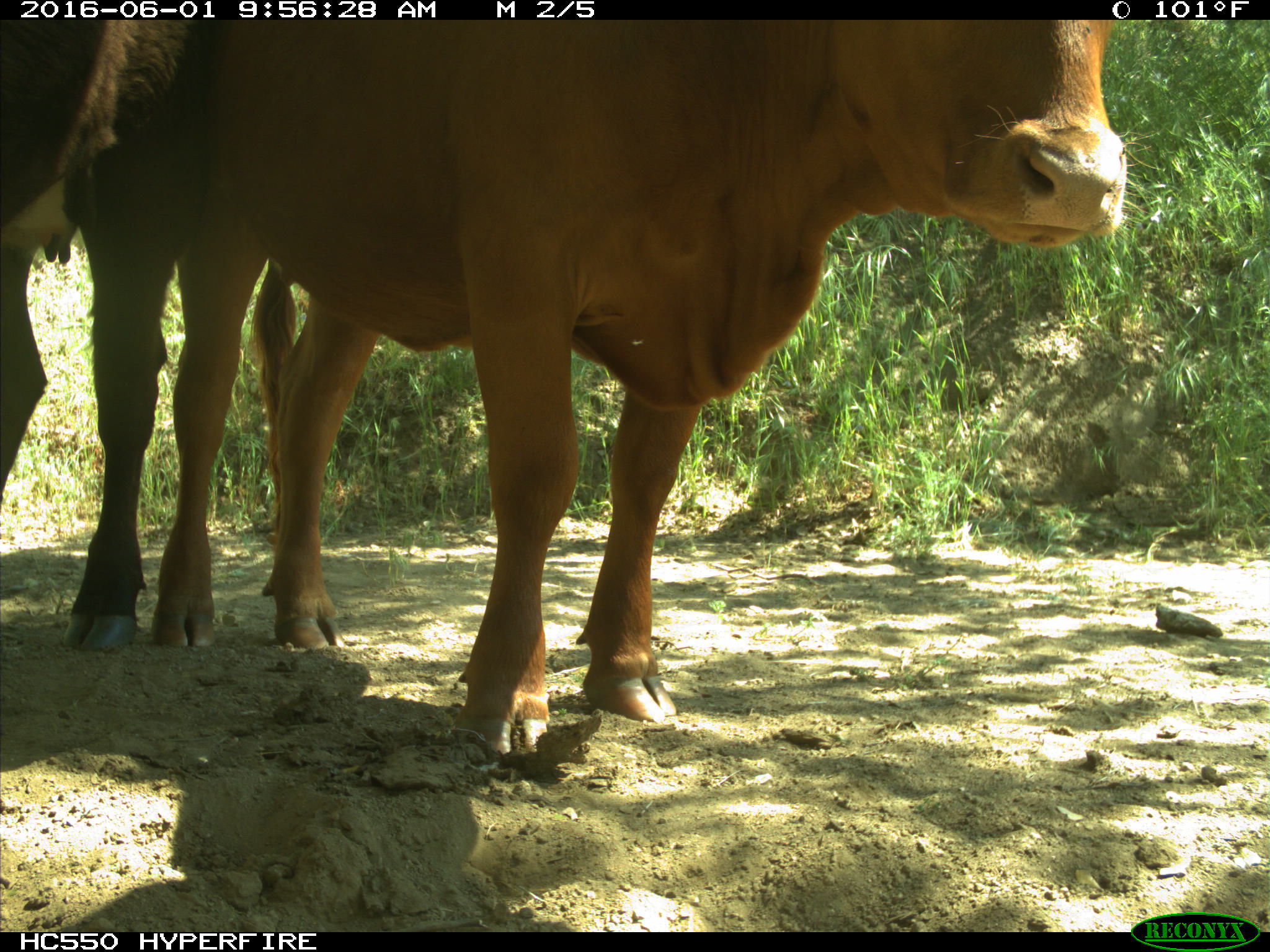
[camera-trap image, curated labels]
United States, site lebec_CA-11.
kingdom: Animalia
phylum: Chordata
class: Mammalia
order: Artiodactyla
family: Bovidae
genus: Bos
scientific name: Bos taurus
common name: domestic cow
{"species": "Bos taurus (domestic cow)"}